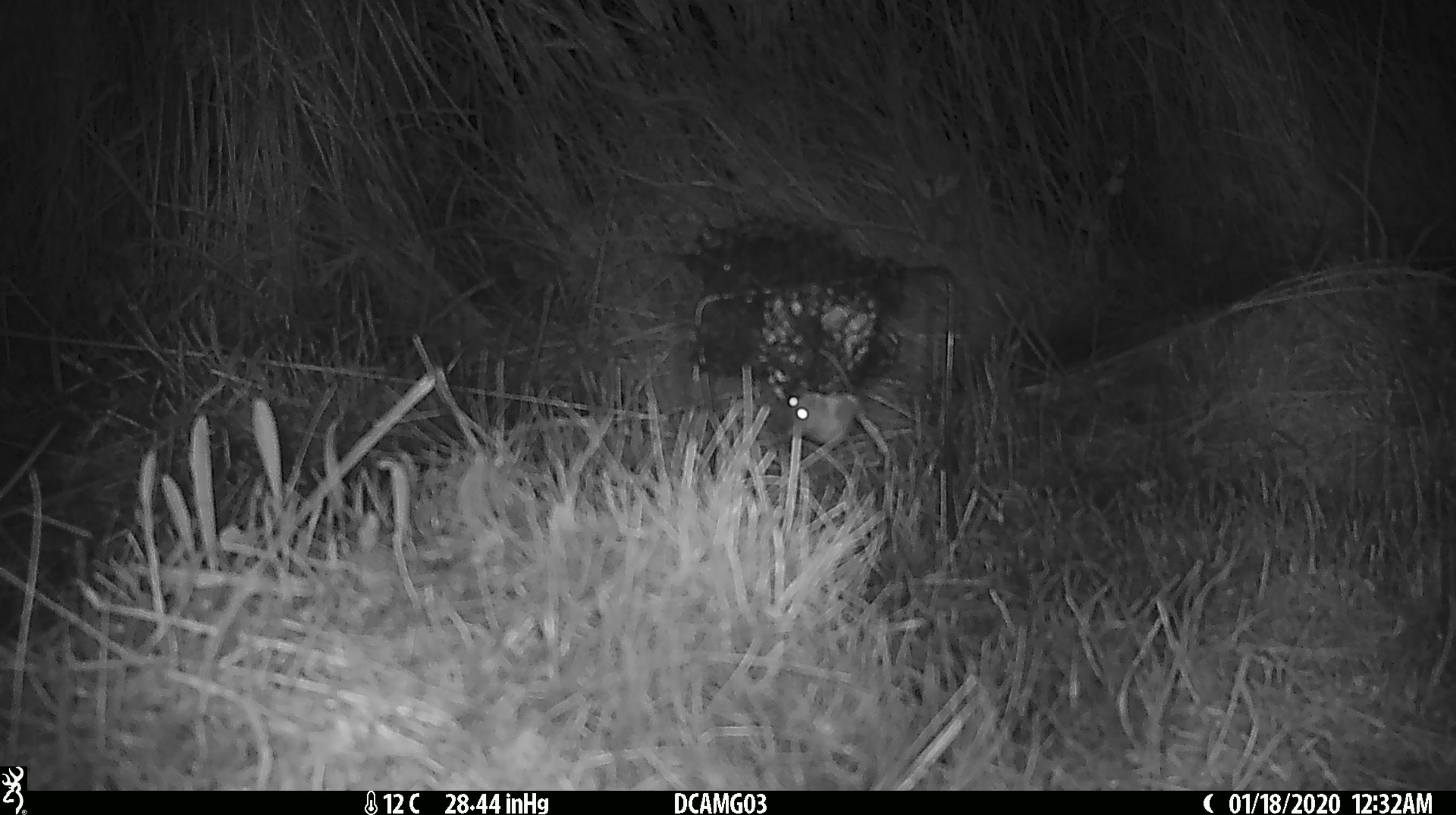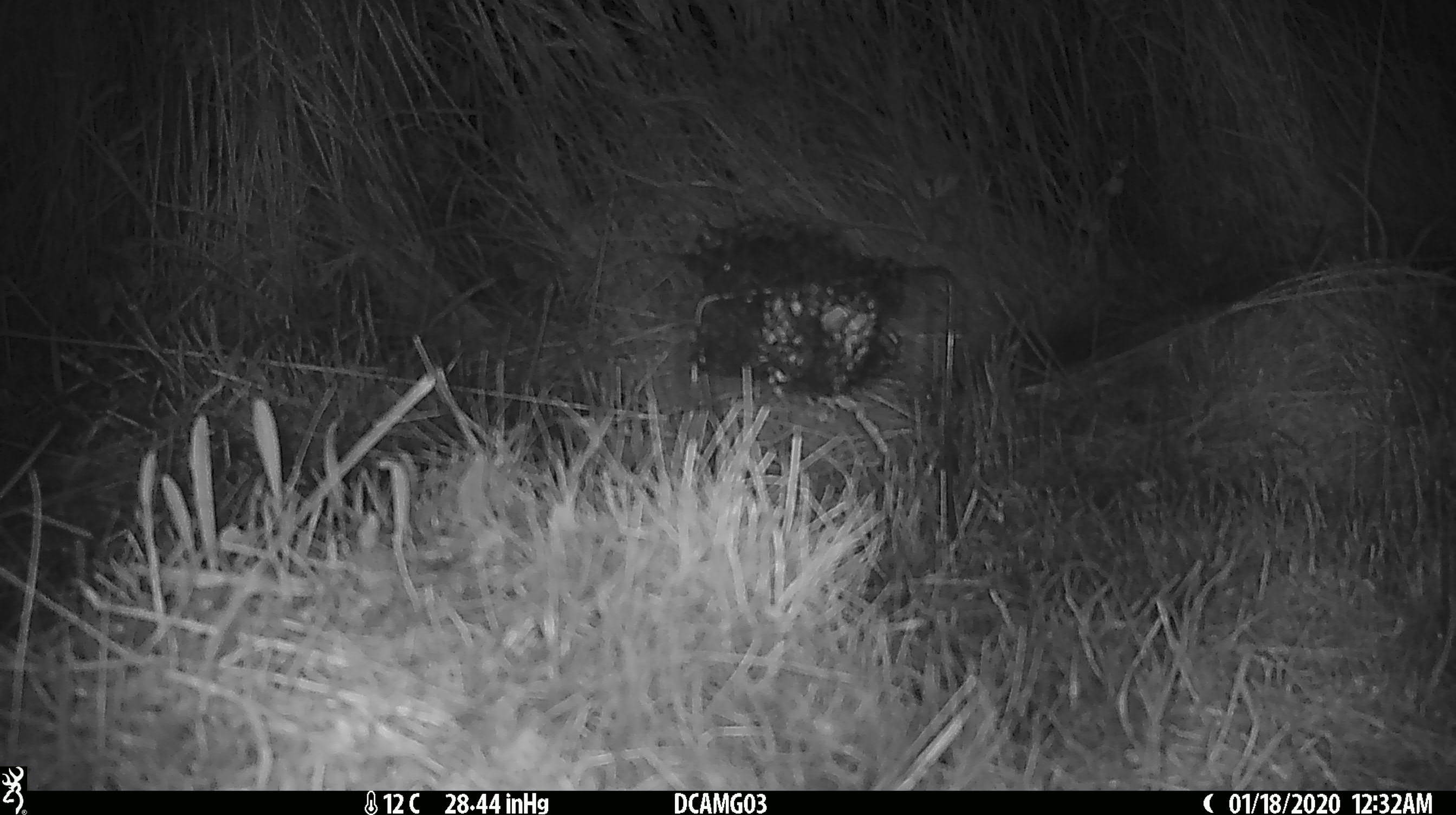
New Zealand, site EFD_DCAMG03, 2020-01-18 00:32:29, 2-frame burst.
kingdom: Animalia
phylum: Chordata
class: Mammalia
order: Rodentia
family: Muridae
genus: Mus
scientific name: Mus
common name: mouse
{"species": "mouse (Mus)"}